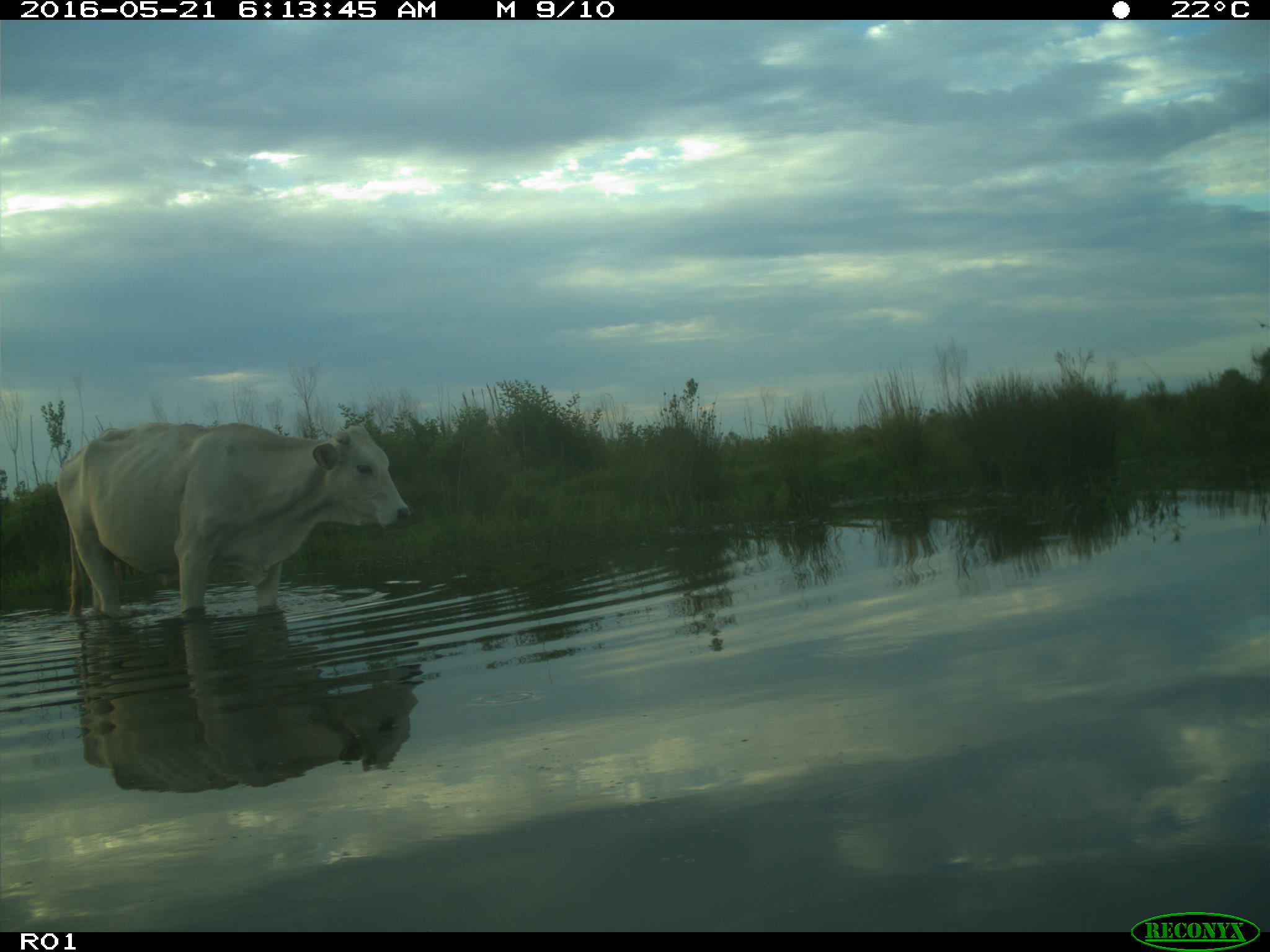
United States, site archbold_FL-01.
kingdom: Animalia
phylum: Chordata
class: Mammalia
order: Artiodactyla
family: Bovidae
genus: Bos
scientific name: Bos taurus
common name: domestic cow